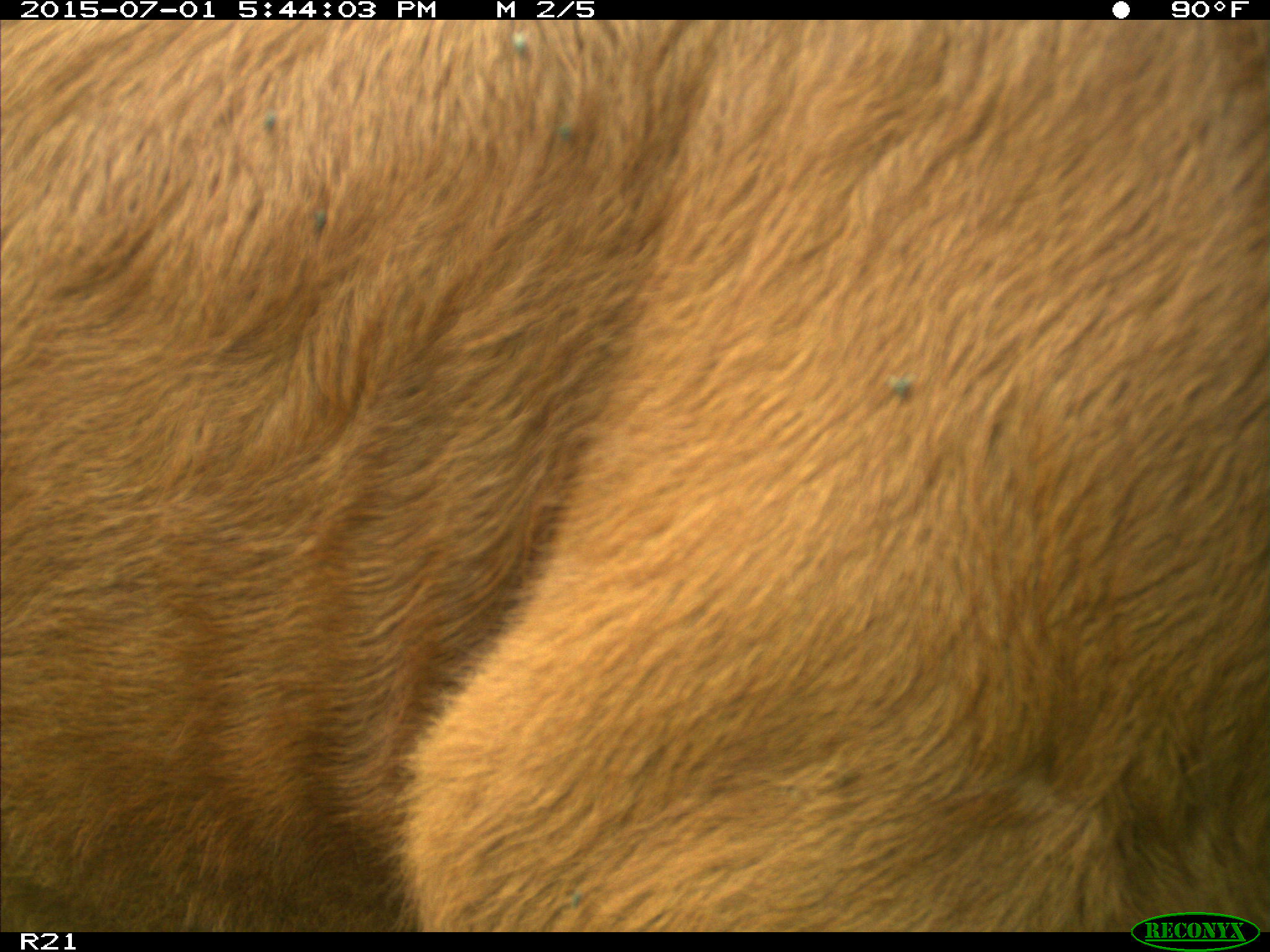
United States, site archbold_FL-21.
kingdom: Animalia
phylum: Chordata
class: Mammalia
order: Artiodactyla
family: Bovidae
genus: Bos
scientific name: Bos taurus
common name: domestic cow